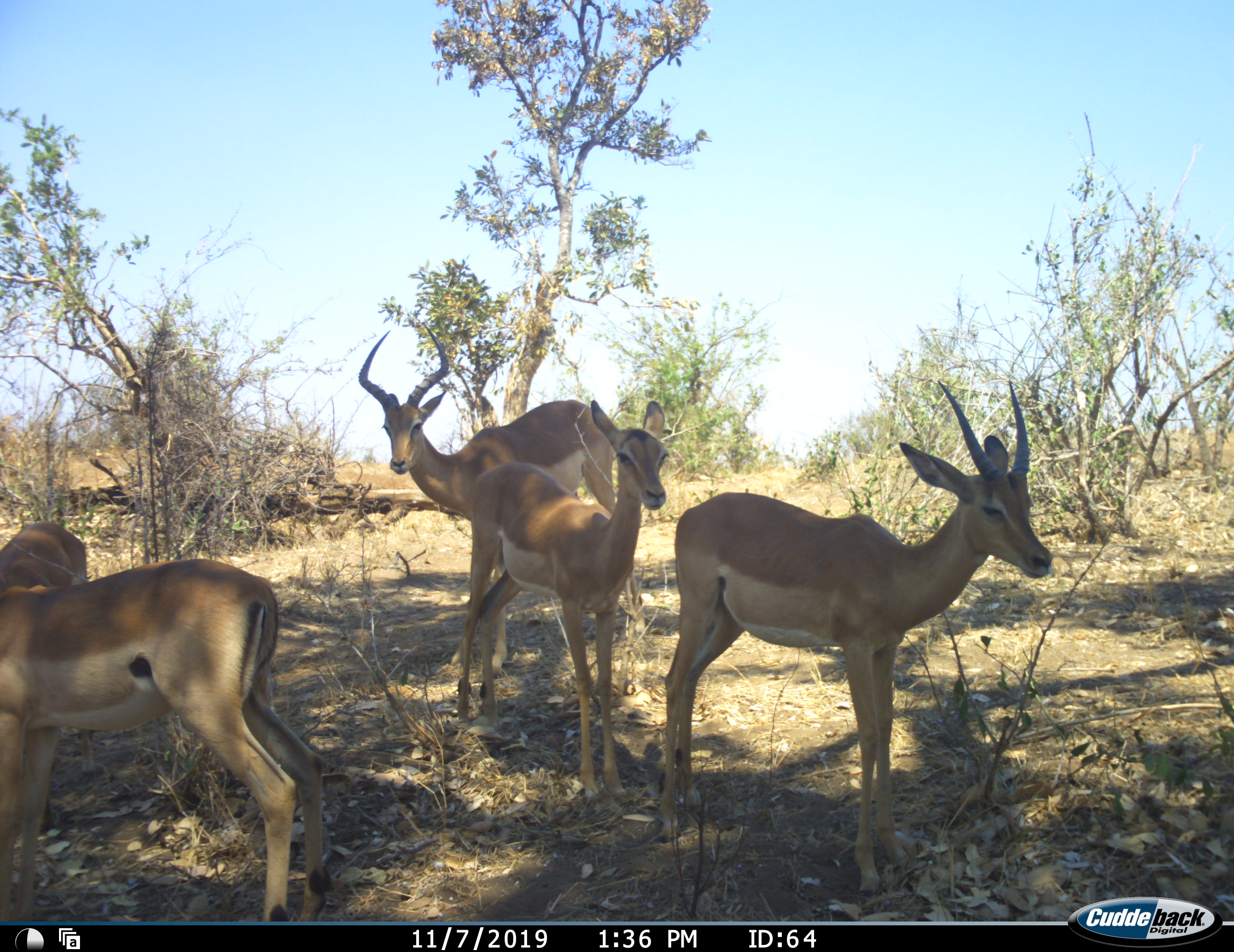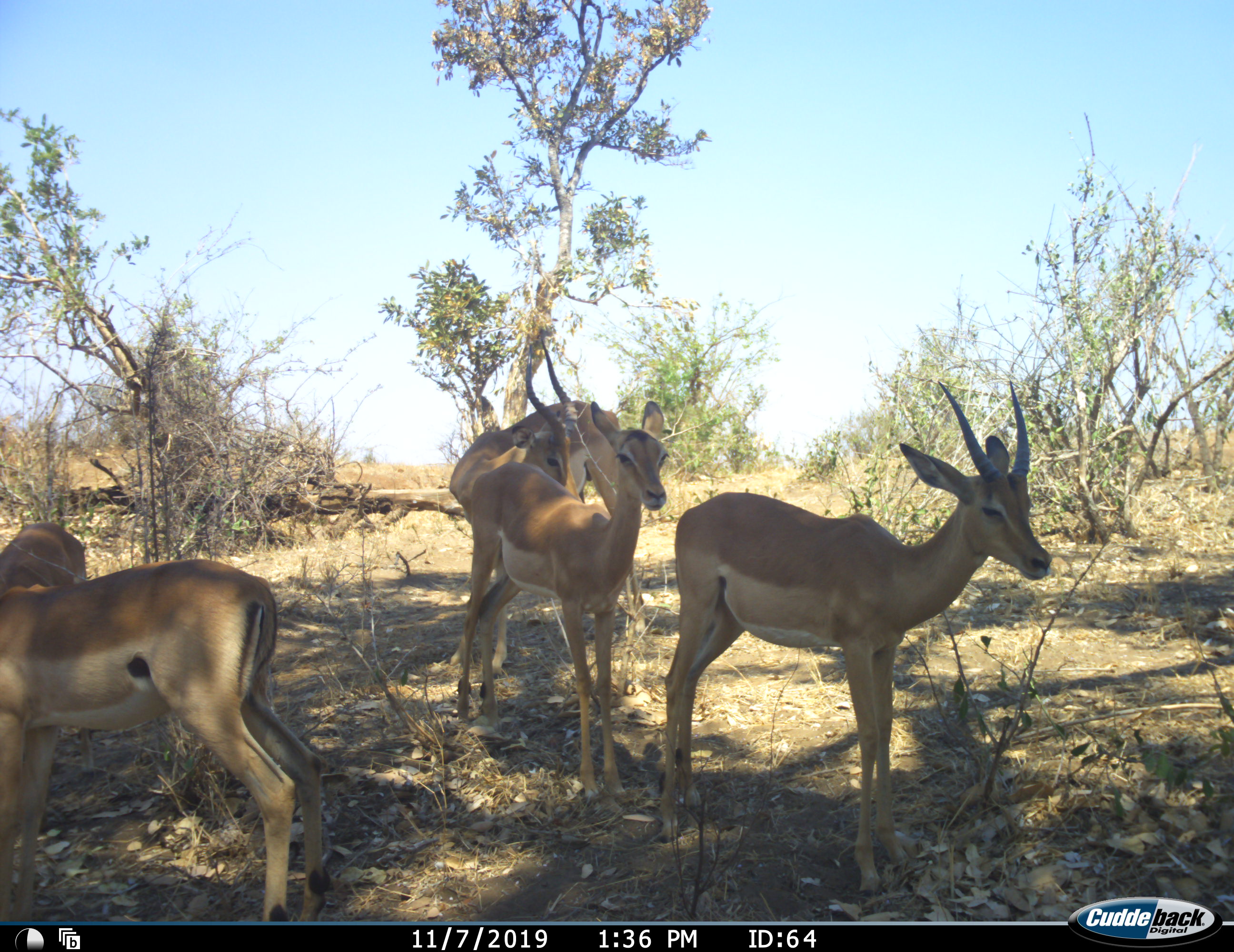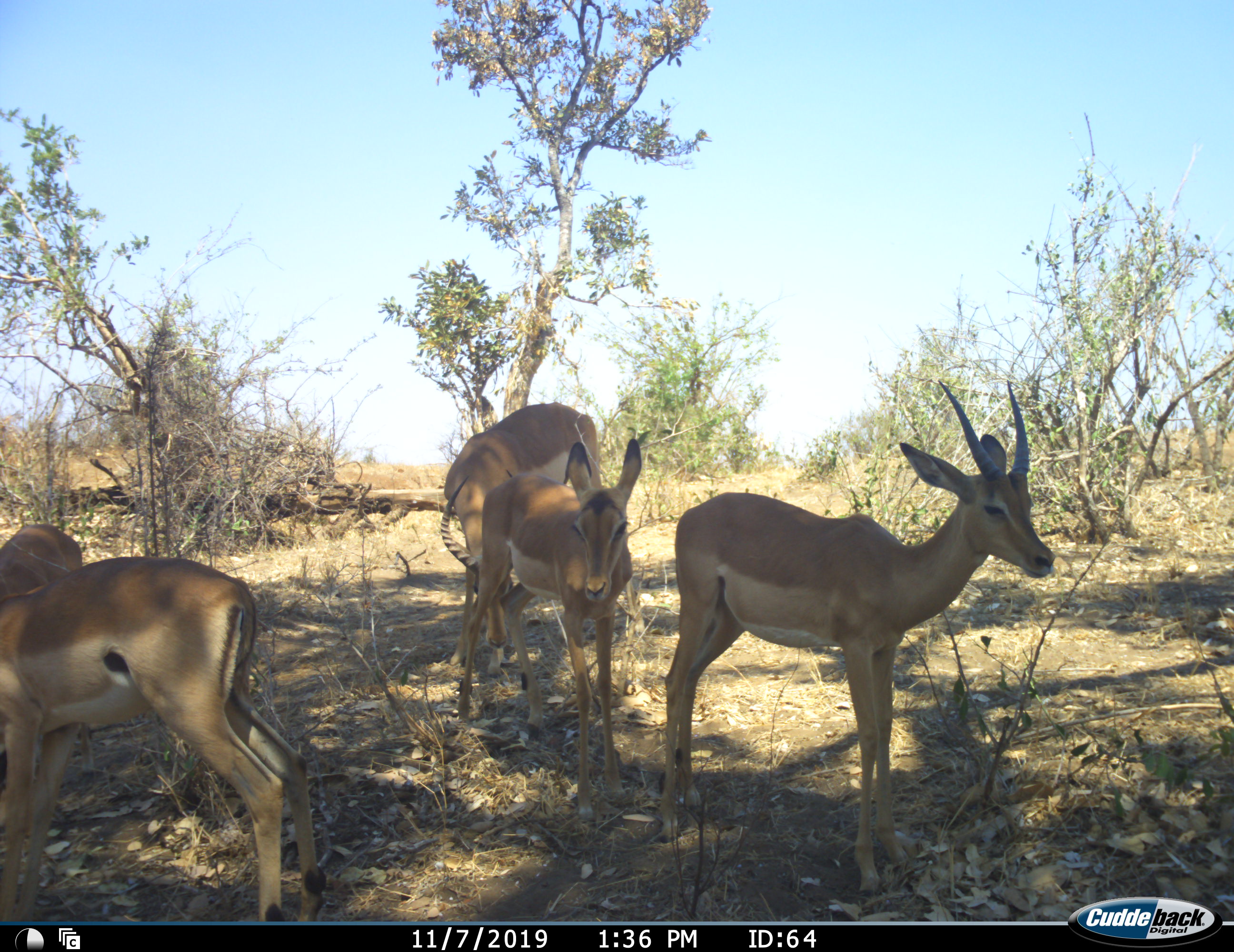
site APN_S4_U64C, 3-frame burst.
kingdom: Animalia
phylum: Chordata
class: Mammalia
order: Artiodactyla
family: Bovidae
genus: Aepyceros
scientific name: Aepyceros melampus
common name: impala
Impala (Aepyceros melampus), count 5. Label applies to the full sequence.